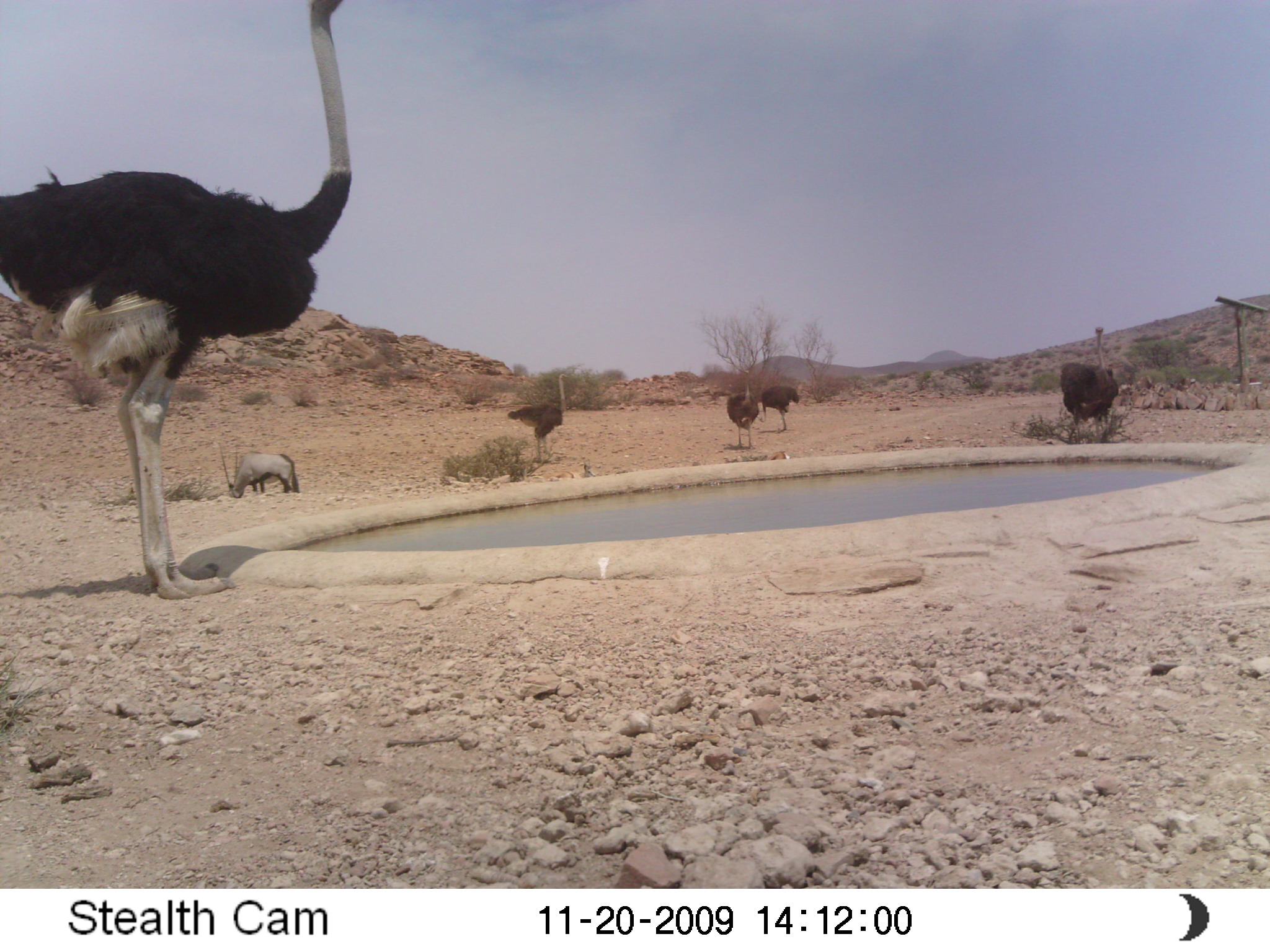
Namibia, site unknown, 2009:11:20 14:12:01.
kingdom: Animalia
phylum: Chordata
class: Aves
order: Struthioniformes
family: Struthionidae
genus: Struthio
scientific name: Struthio camelus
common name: common ostrich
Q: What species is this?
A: Struthio camelus (common ostrich).